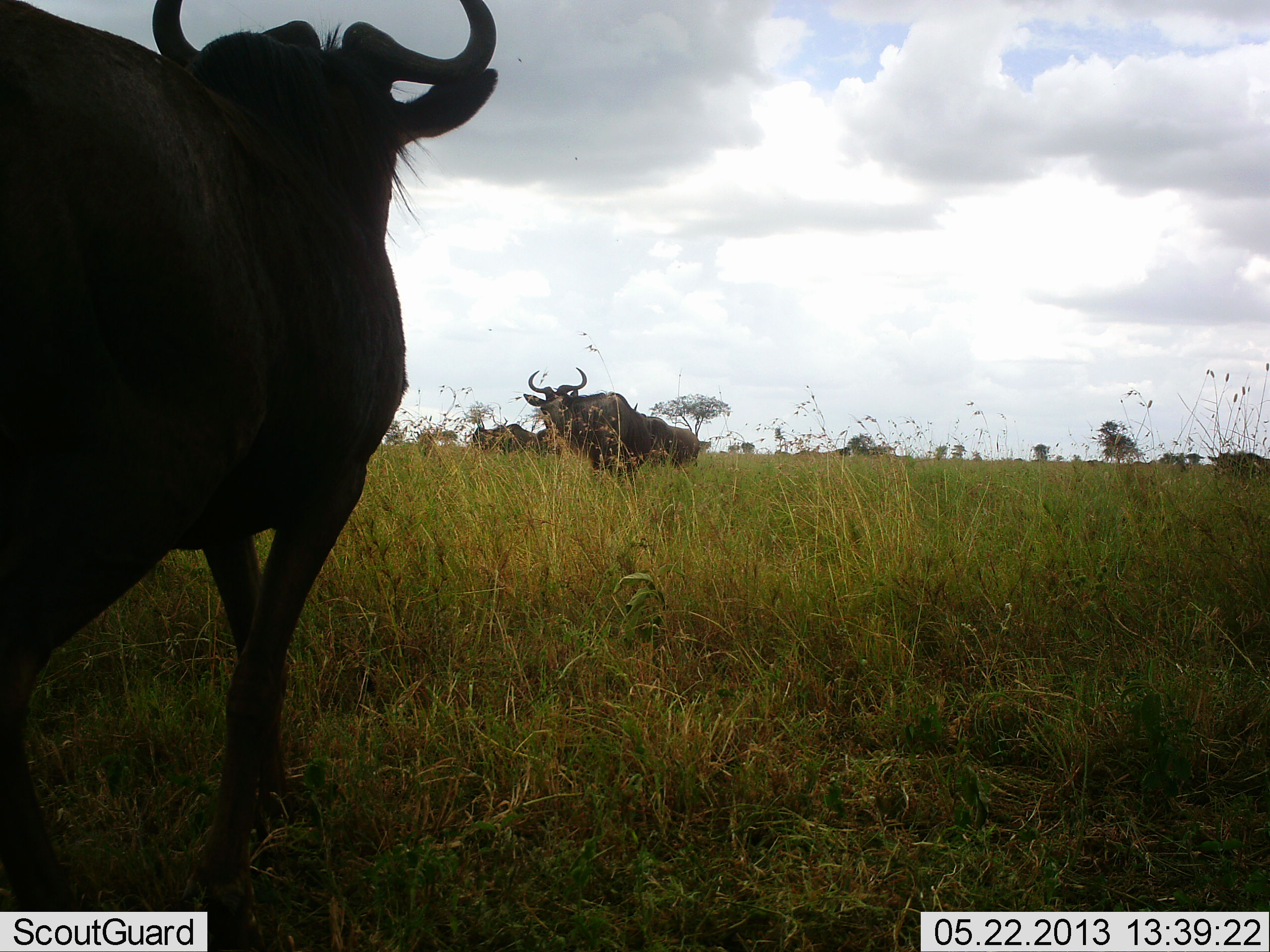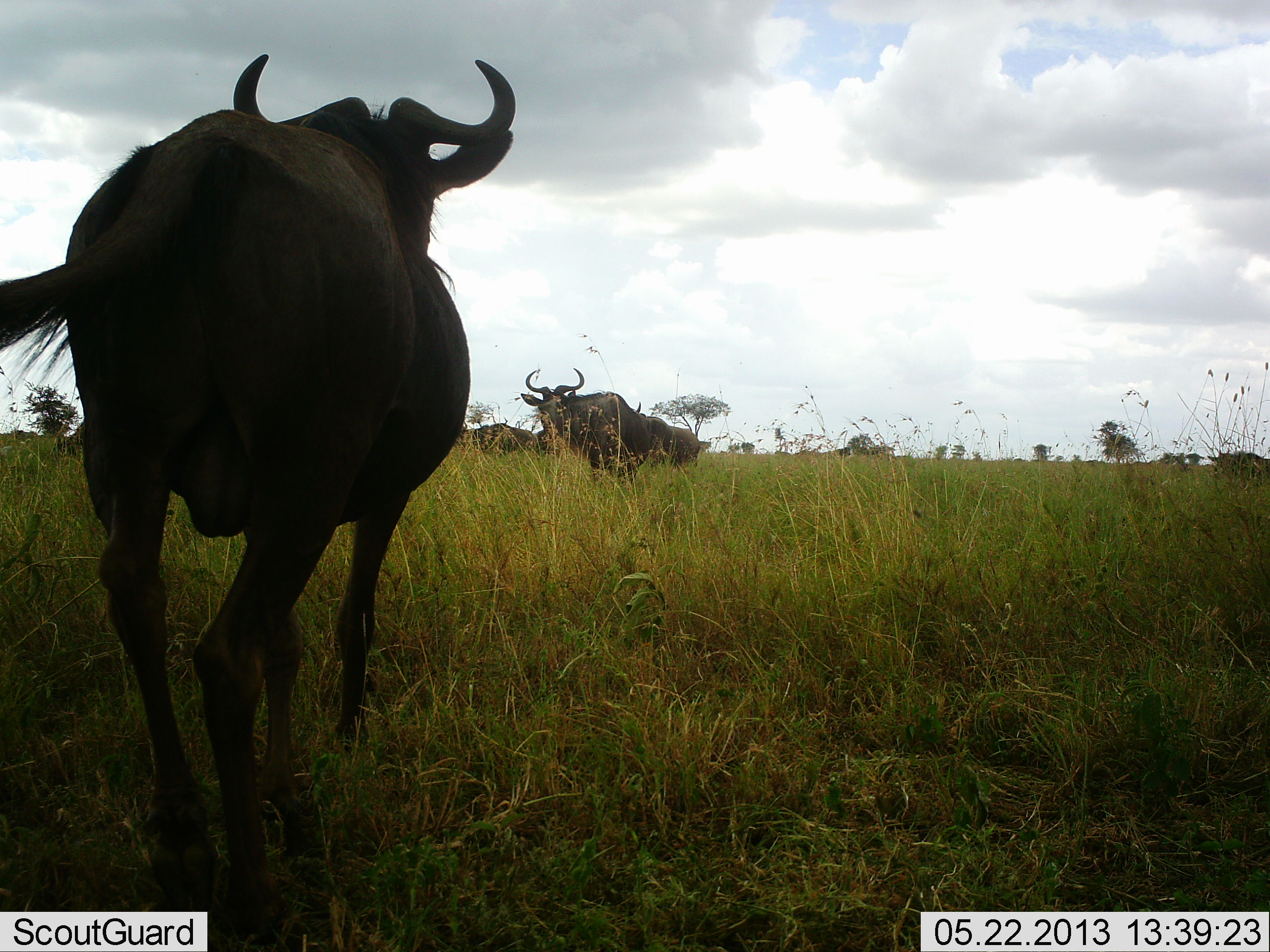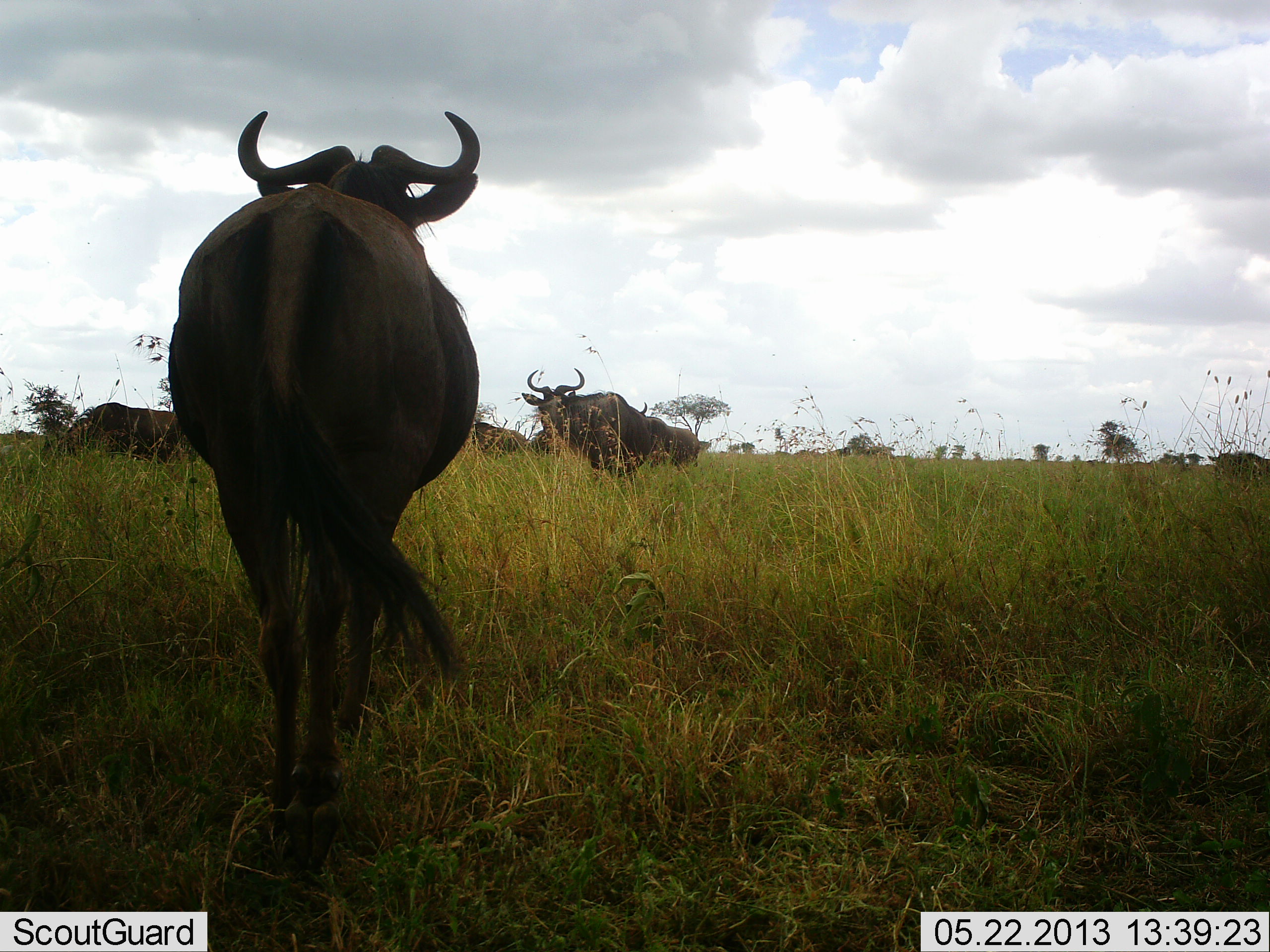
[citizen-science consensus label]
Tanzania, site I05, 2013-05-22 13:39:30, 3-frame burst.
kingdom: Animalia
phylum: Chordata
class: Mammalia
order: Artiodactyla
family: Bovidae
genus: Connochaetes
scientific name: Connochaetes taurinus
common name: blue wildebeest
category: wildebeest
Wildebeest (blue wildebeest) (Connochaetes taurinus), count 4. Behavior (volunteer vote fractions): standing 66%, resting 10%, moving 76%, interacting 0%. Young present (vote fraction): 0%. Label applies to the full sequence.